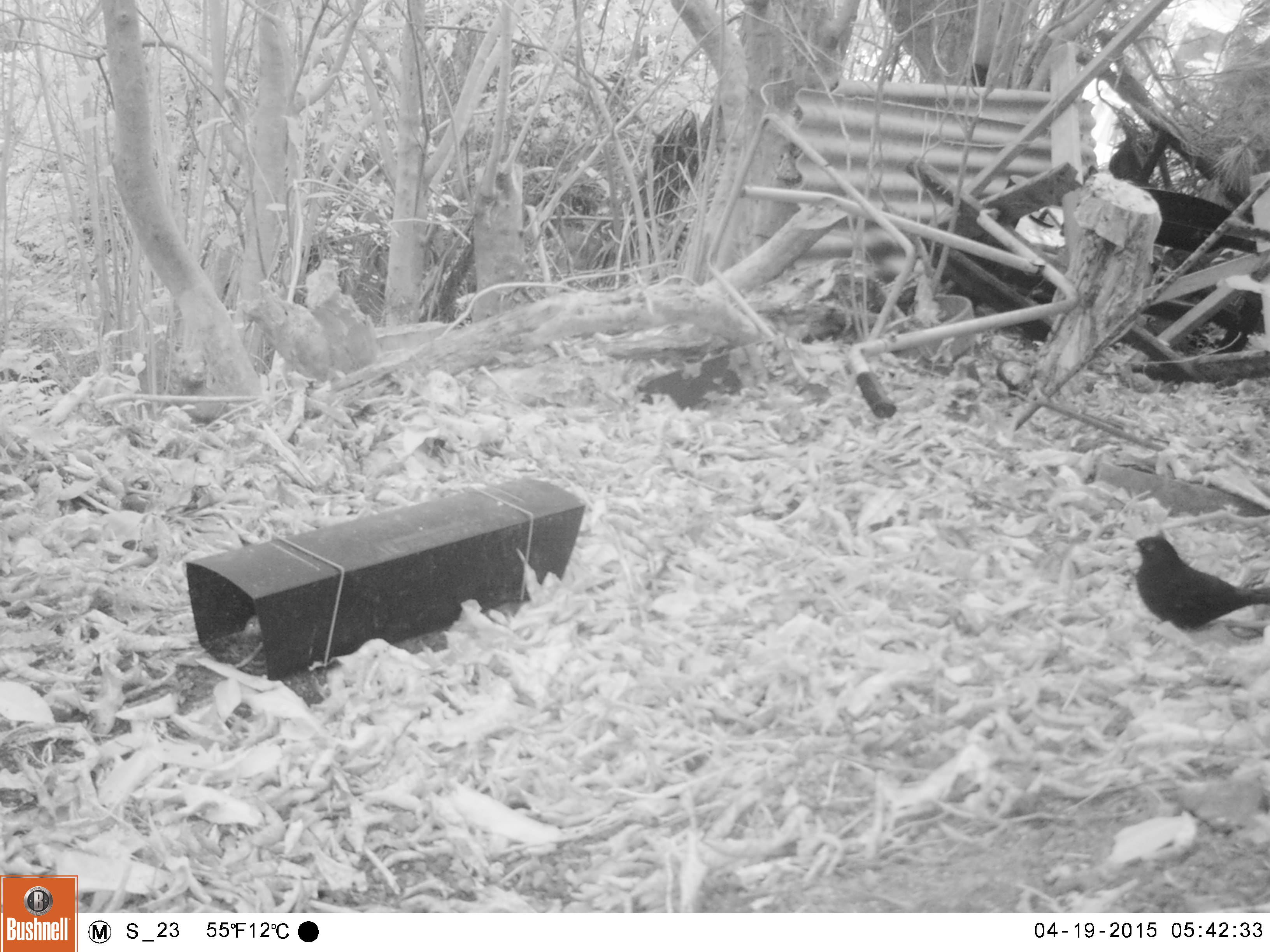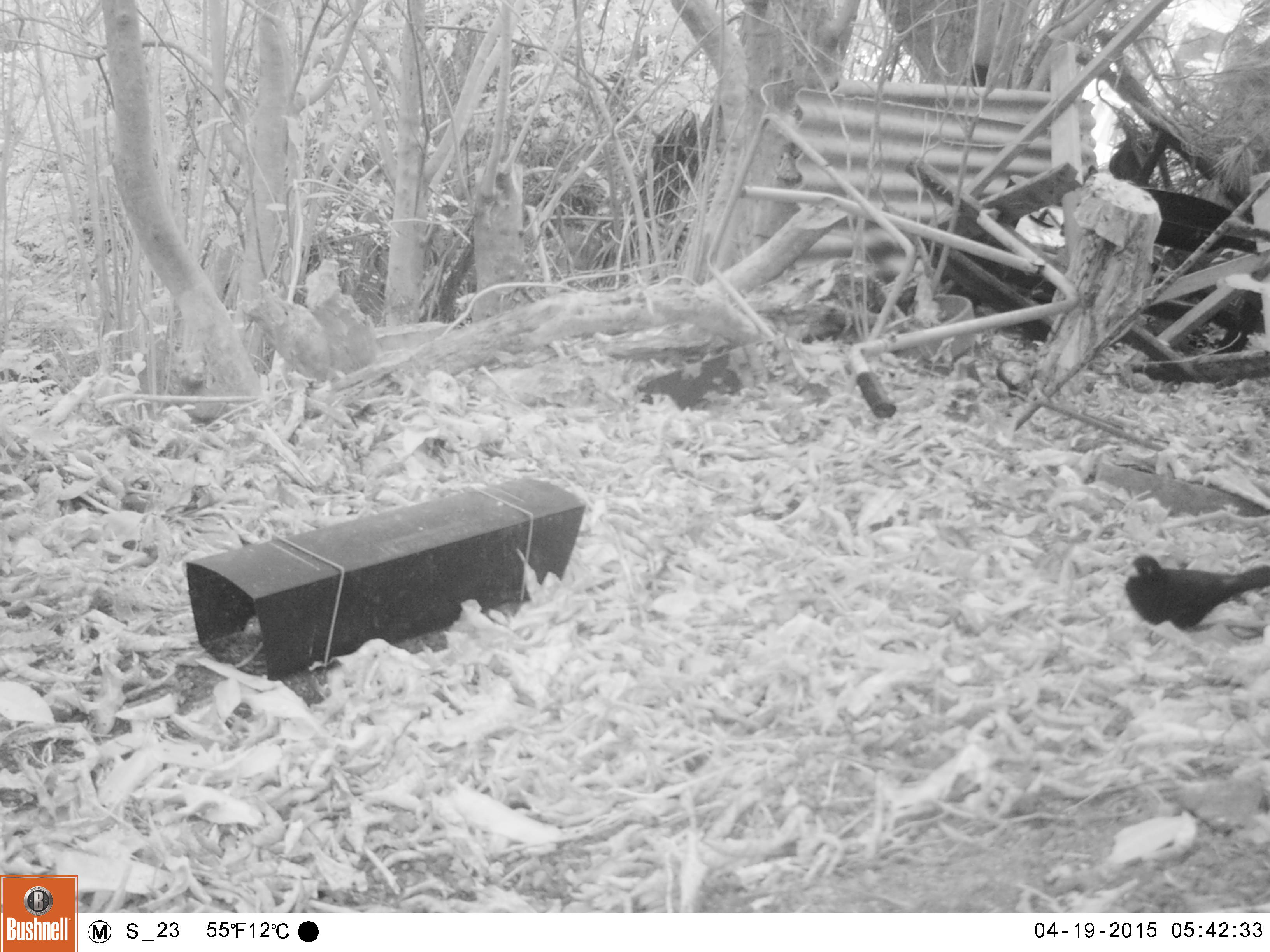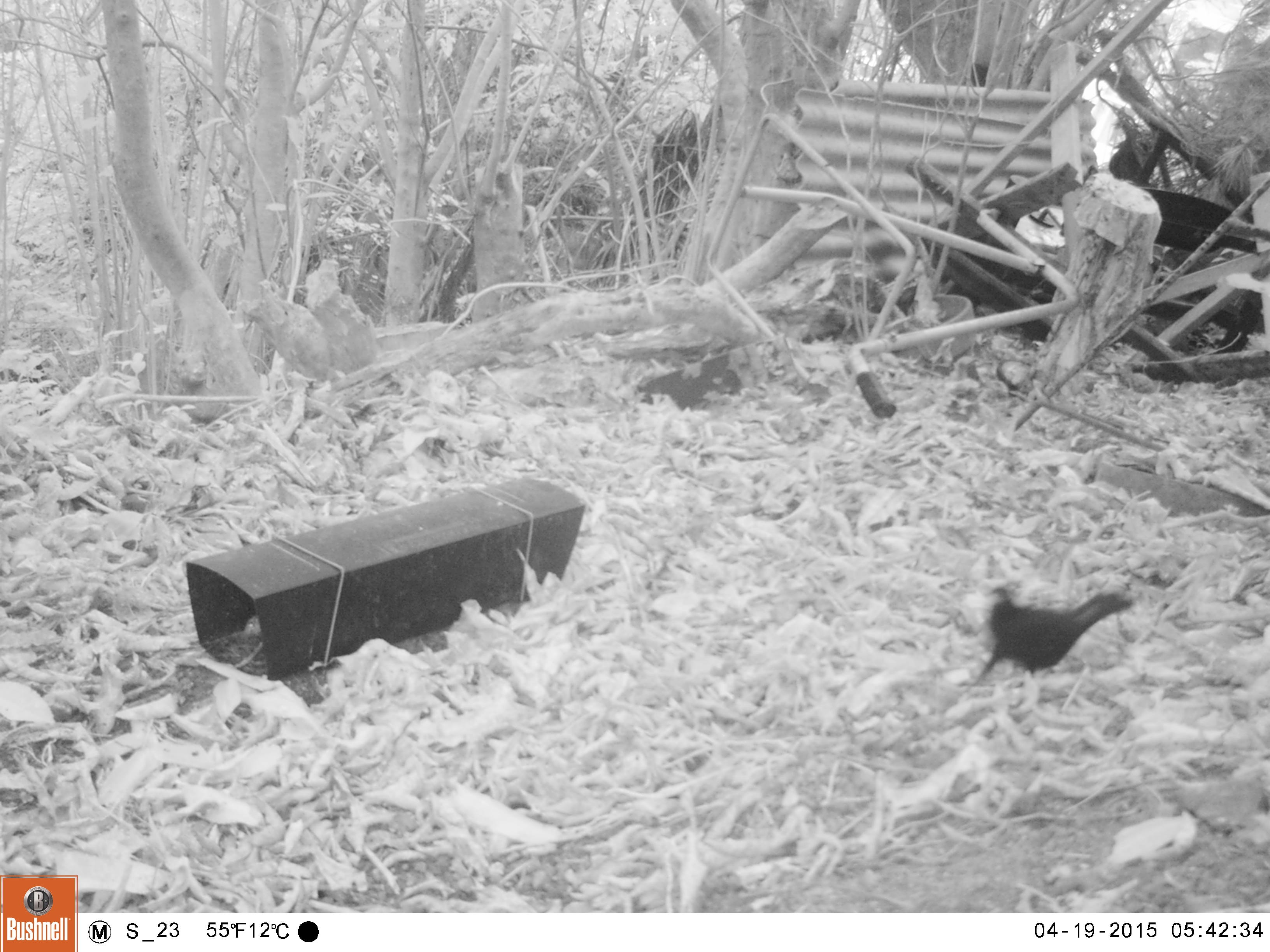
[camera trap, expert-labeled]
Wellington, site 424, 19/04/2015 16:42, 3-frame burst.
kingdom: Animalia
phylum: Chordata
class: Aves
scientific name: Aves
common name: bird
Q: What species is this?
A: Bird (Aves).